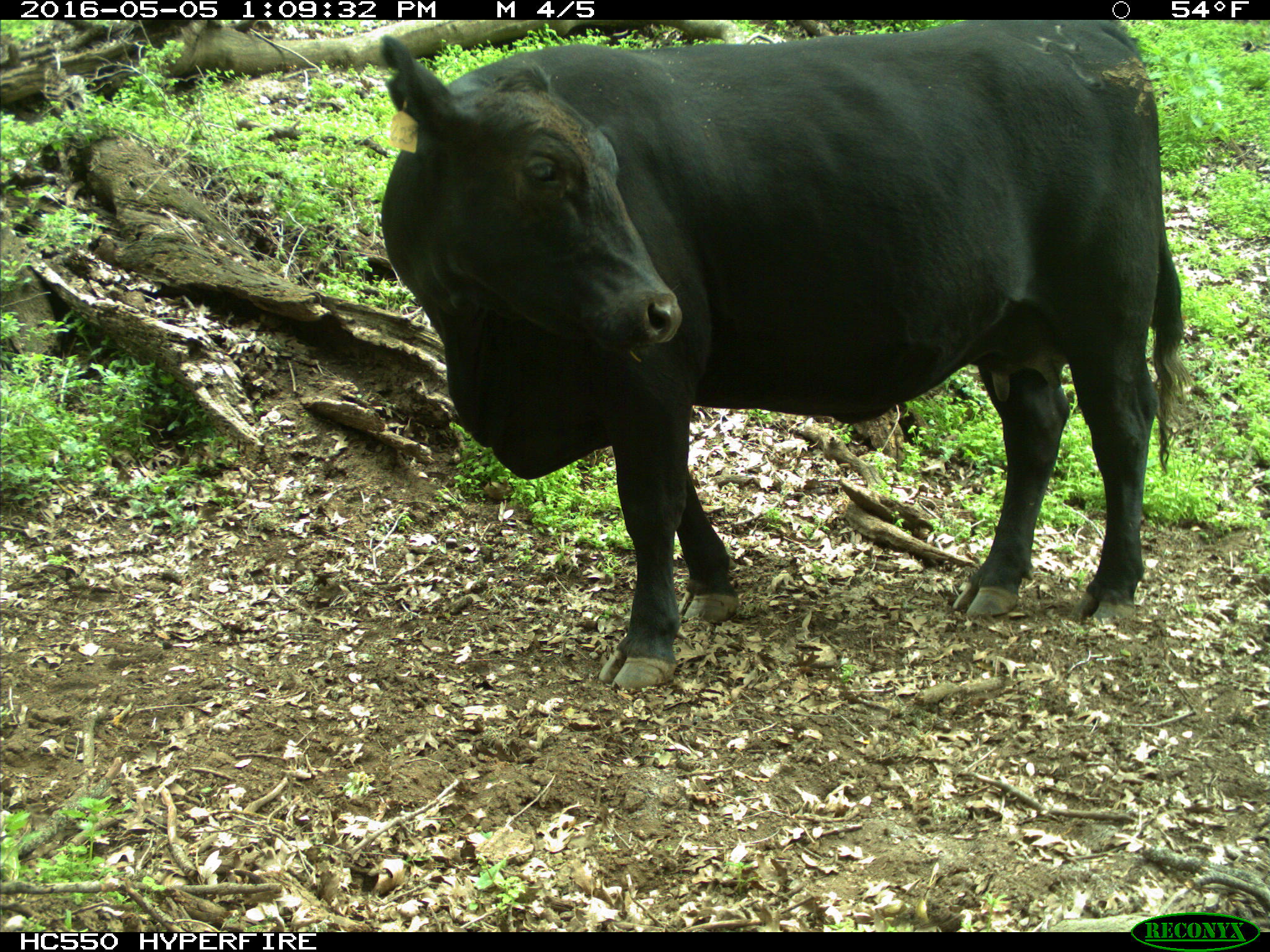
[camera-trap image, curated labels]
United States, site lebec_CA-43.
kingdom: Animalia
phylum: Chordata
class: Mammalia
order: Artiodactyla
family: Bovidae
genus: Bos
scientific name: Bos taurus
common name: domestic cow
Bos taurus (domestic cow).